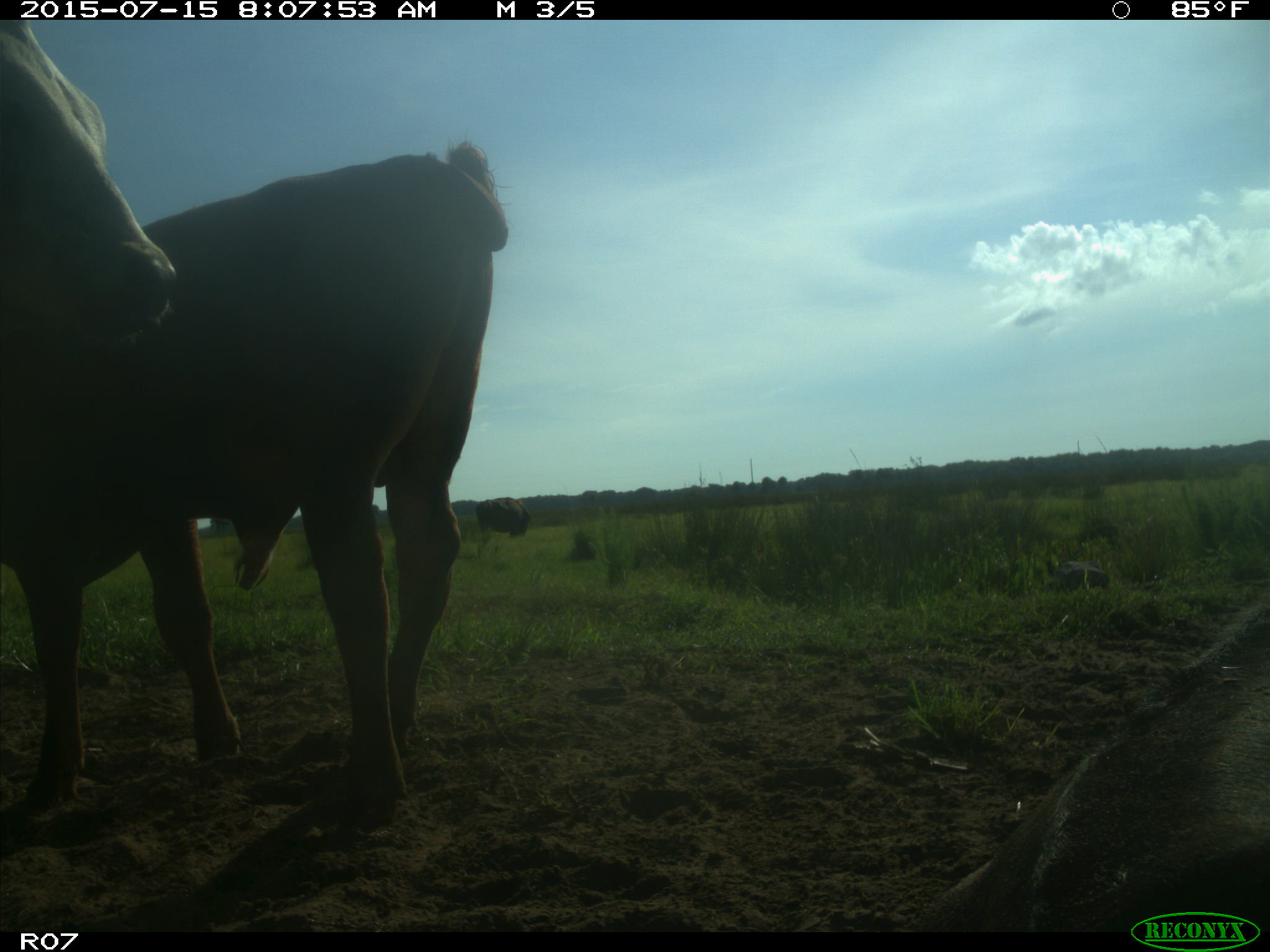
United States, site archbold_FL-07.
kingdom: Animalia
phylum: Chordata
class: Mammalia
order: Artiodactyla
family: Bovidae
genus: Bos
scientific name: Bos taurus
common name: domestic cow